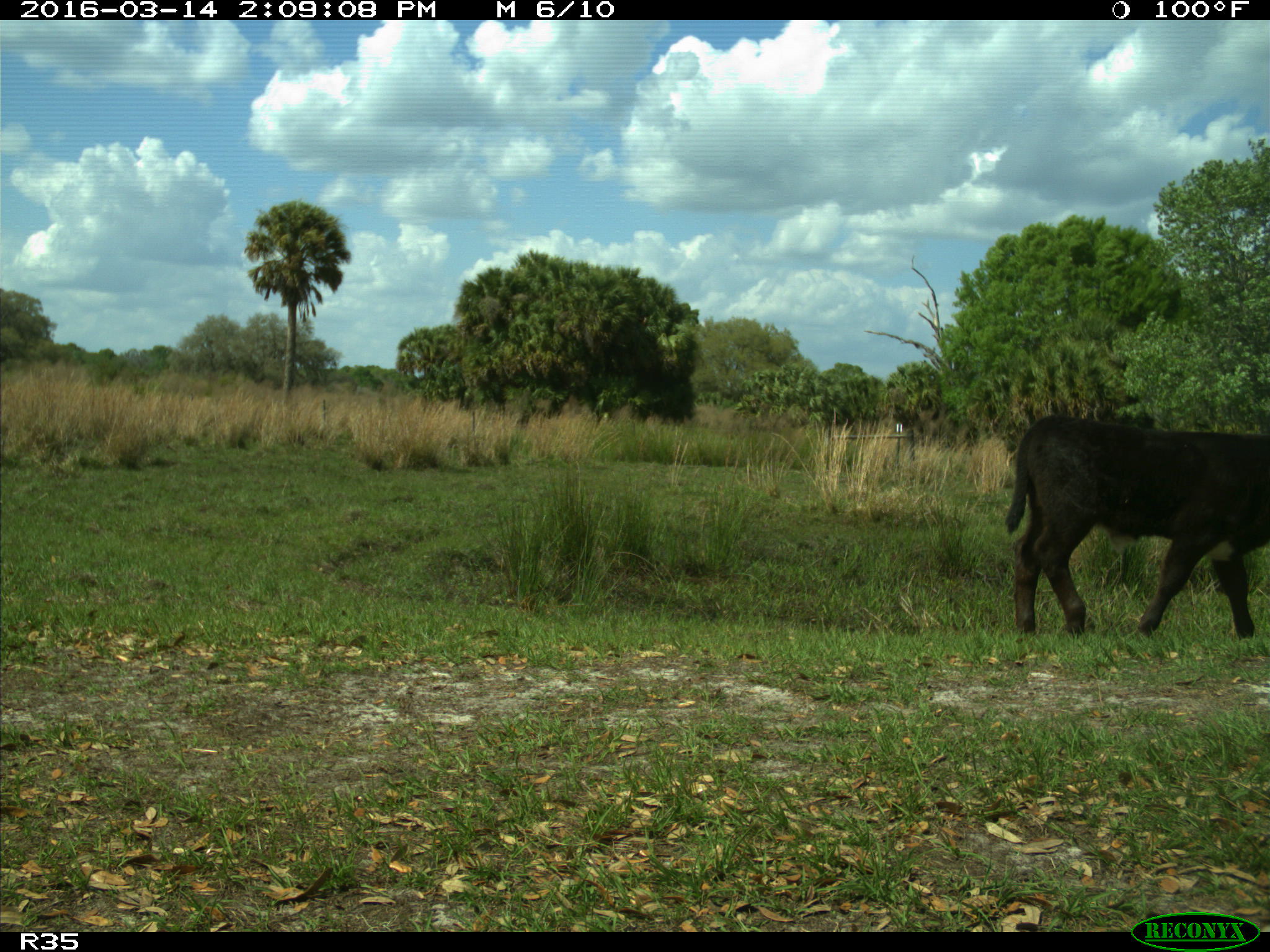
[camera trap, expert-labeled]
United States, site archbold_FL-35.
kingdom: Animalia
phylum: Chordata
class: Mammalia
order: Artiodactyla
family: Bovidae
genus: Bos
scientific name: Bos taurus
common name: domestic cow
Bos taurus (domestic cow).